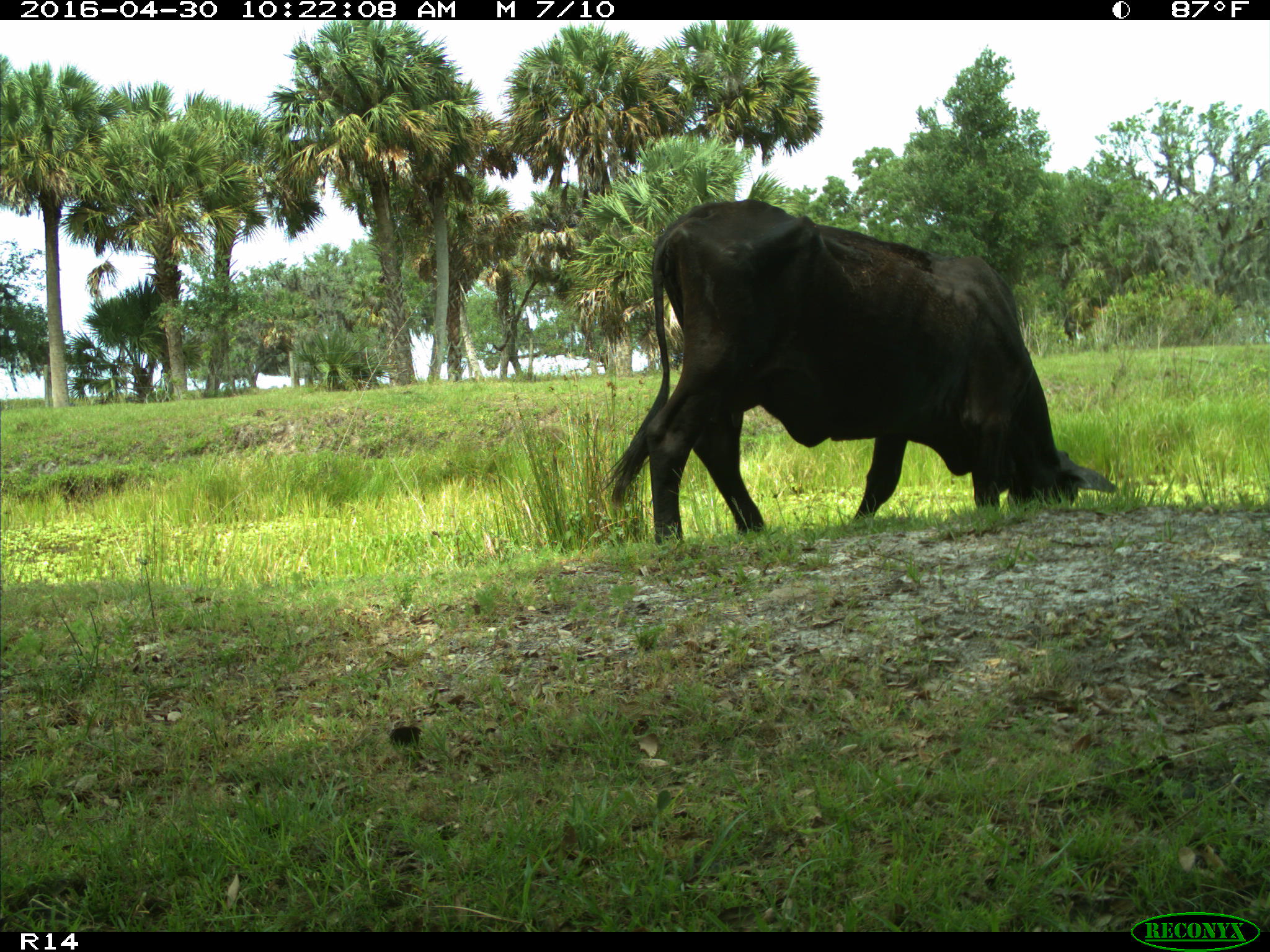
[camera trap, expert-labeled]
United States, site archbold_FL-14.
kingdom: Animalia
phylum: Chordata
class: Mammalia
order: Artiodactyla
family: Bovidae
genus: Bos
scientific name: Bos taurus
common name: domestic cow